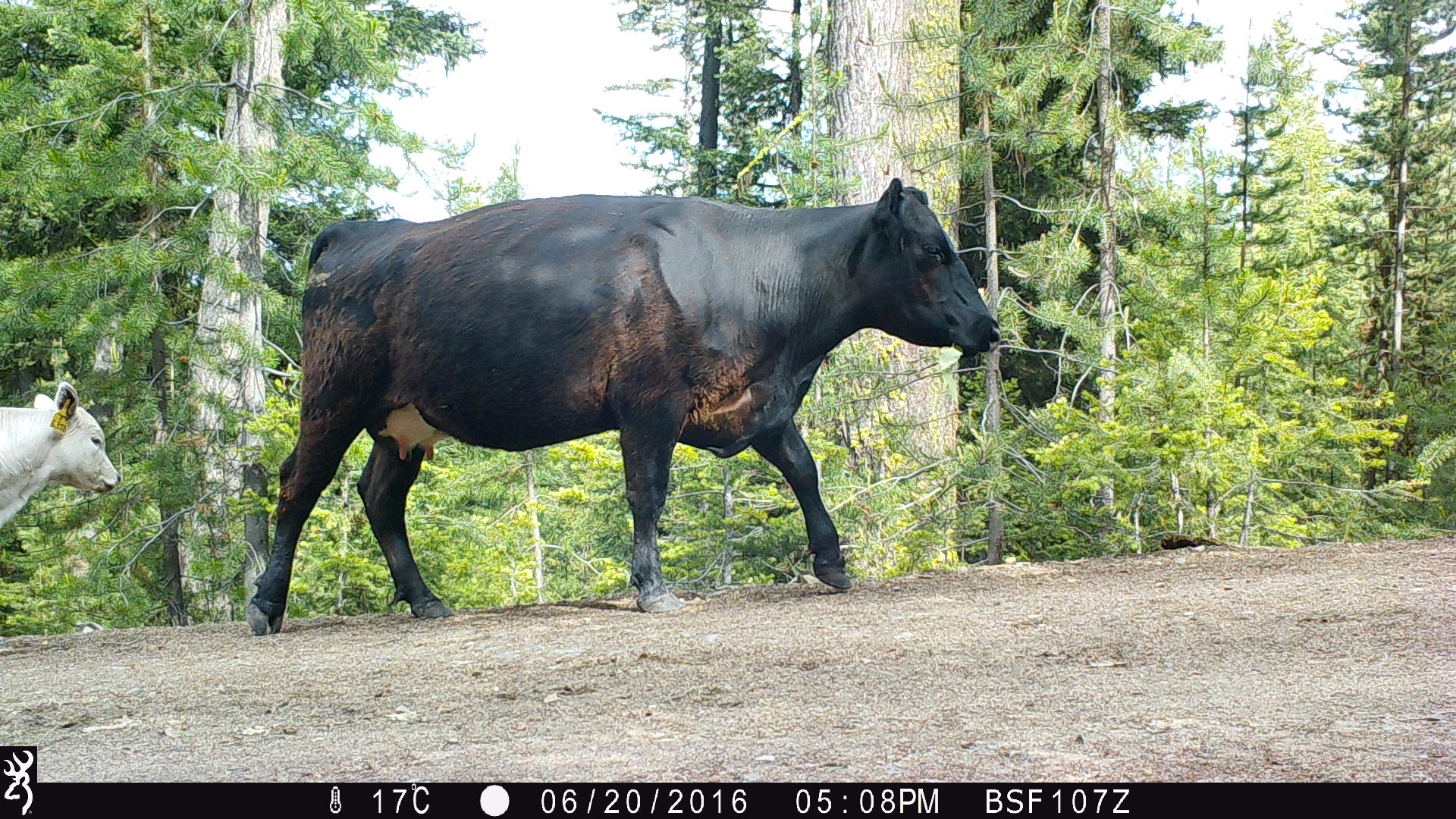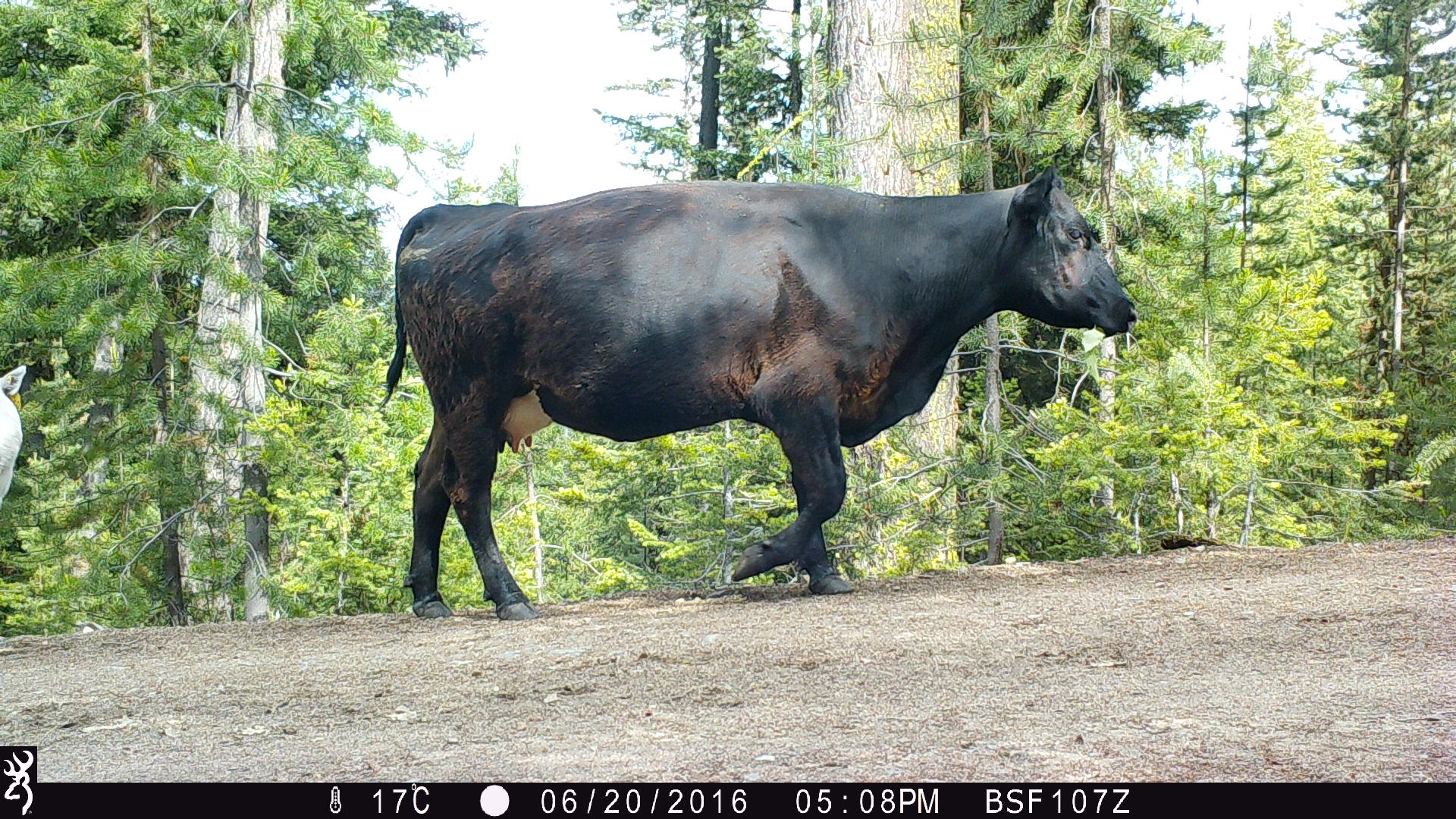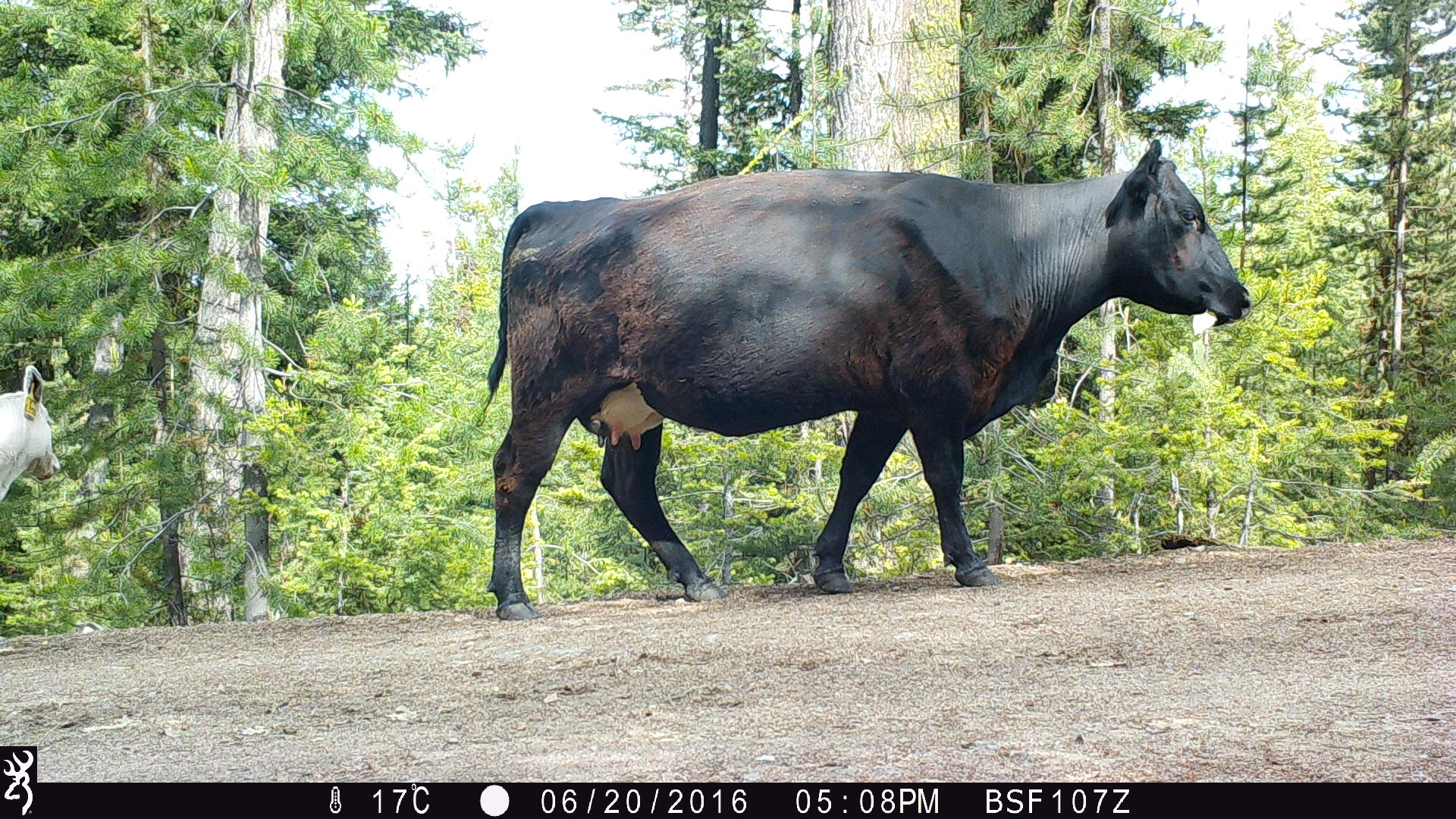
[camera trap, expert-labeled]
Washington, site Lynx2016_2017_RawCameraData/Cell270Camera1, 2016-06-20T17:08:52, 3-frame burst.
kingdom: Animalia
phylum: Chordata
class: Mammalia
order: Artiodactyla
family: Bovidae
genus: Bos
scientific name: Bos taurus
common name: domestic cattle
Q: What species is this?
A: Domestic cattle (Bos taurus).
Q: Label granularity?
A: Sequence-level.